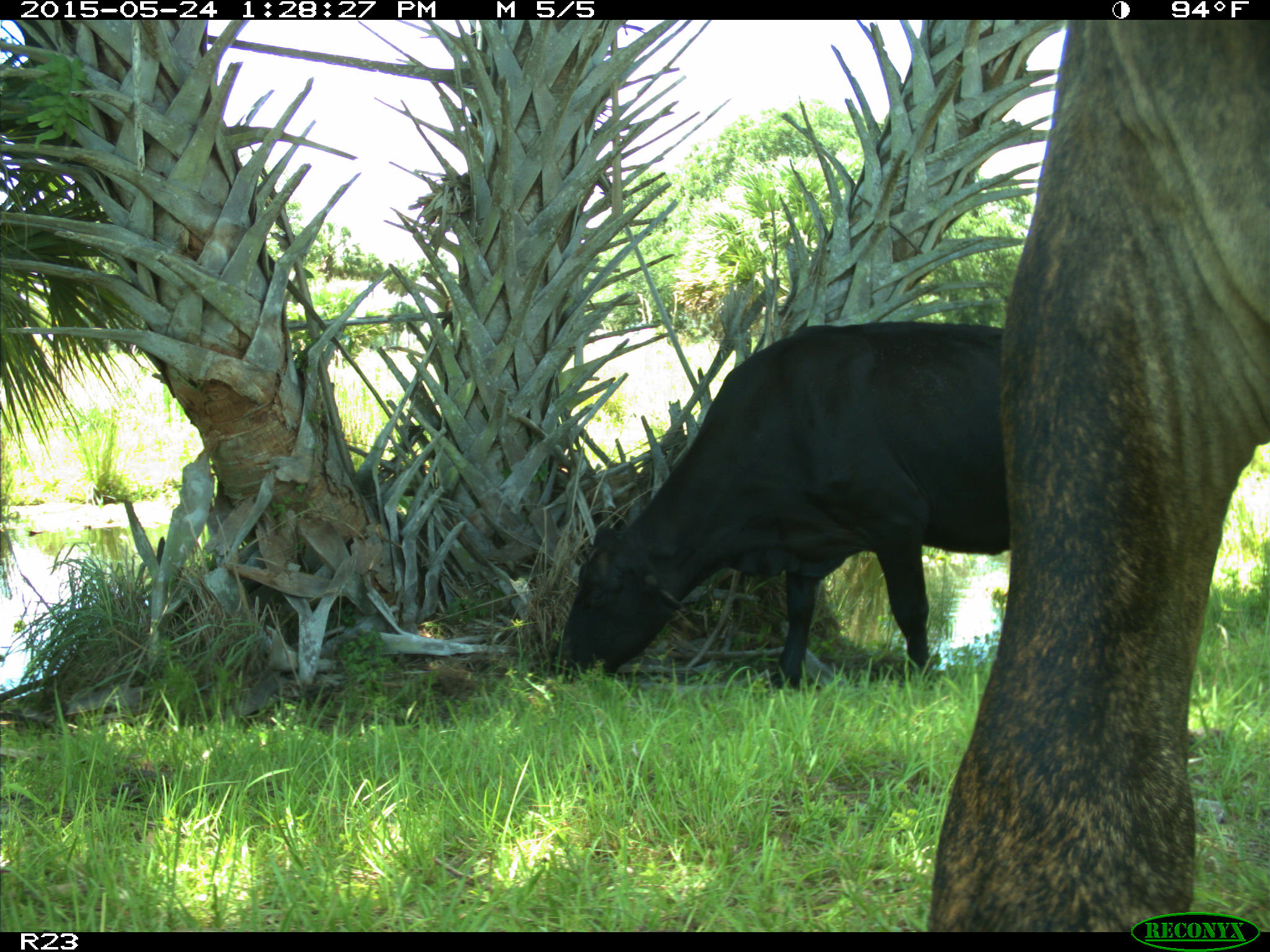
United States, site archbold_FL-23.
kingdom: Animalia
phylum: Chordata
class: Mammalia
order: Artiodactyla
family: Bovidae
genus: Bos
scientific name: Bos taurus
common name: domestic cow